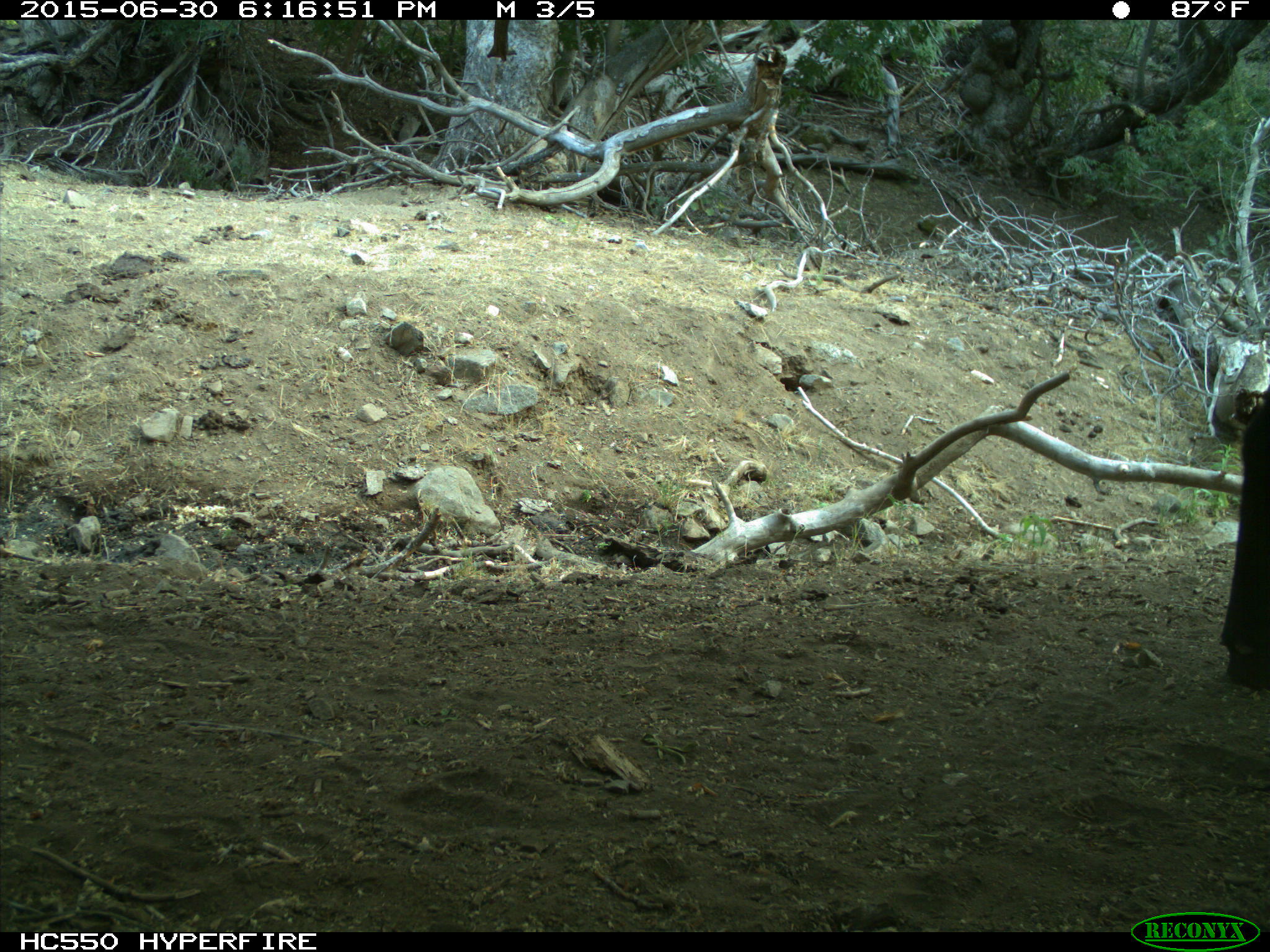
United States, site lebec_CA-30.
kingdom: Animalia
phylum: Chordata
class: Mammalia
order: Artiodactyla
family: Bovidae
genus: Bos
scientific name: Bos taurus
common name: domestic cow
Bos taurus (domestic cow).